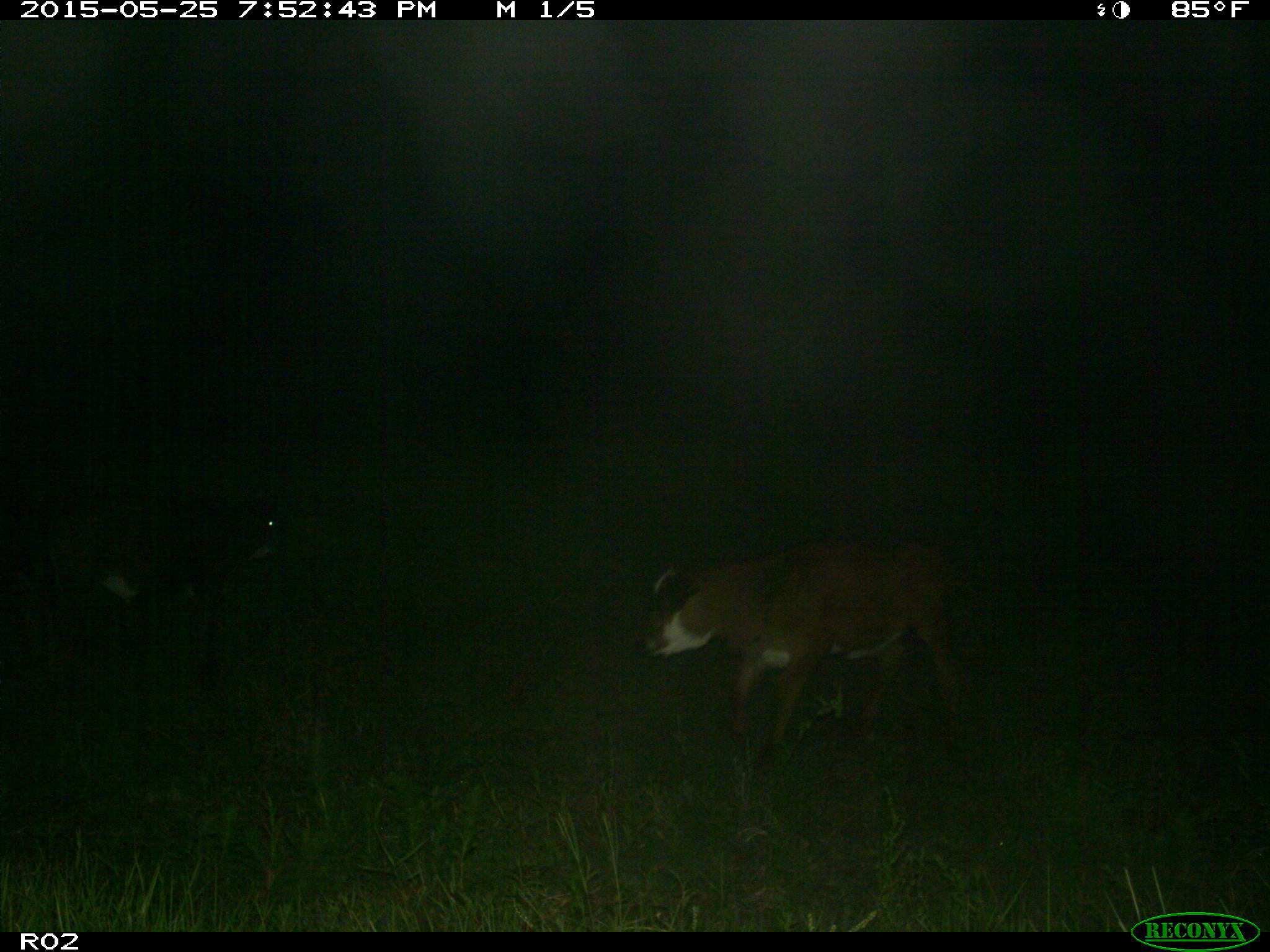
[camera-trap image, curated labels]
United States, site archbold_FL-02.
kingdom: Animalia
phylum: Chordata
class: Mammalia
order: Artiodactyla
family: Bovidae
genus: Bos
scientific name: Bos taurus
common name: domestic cow